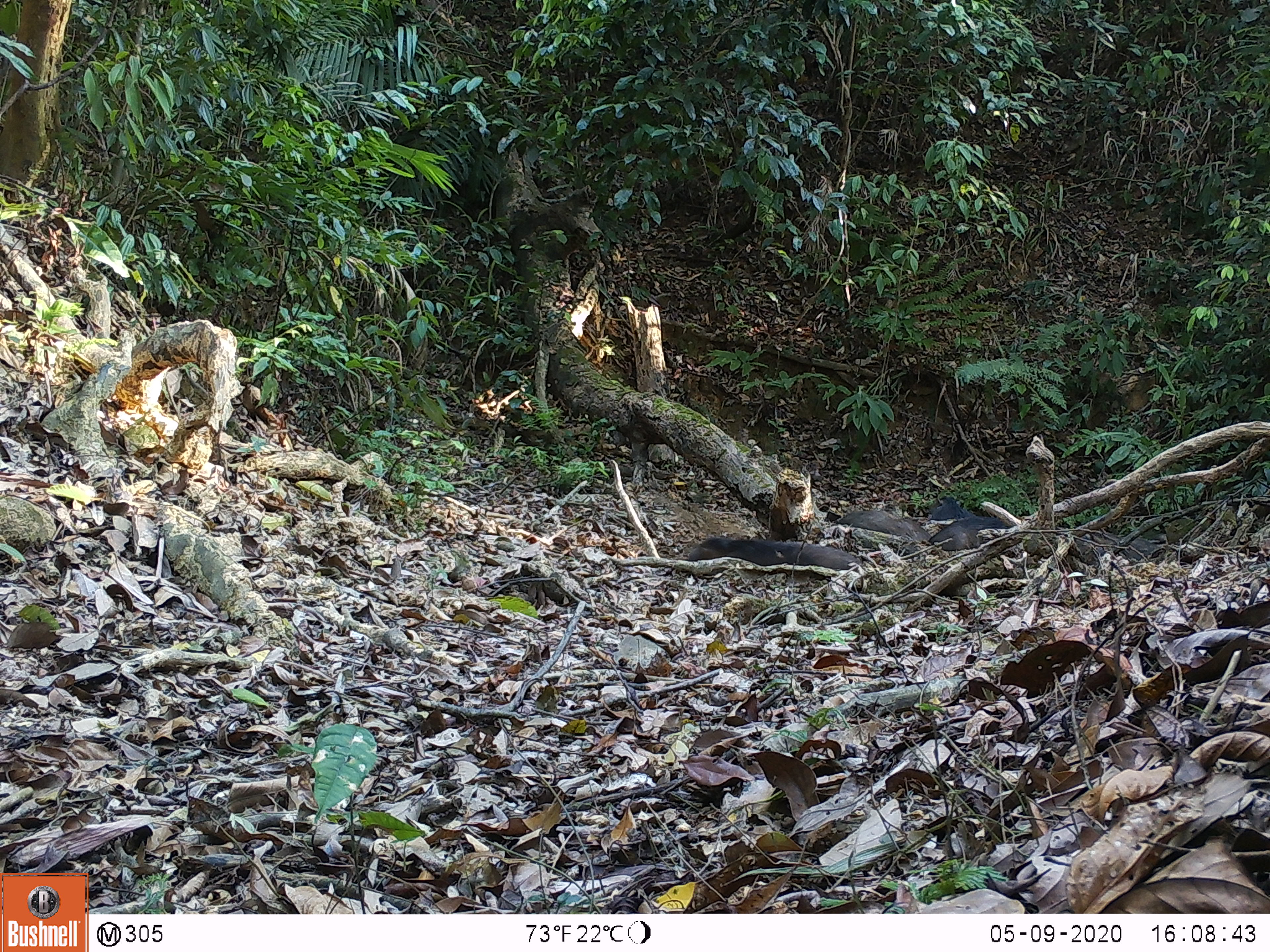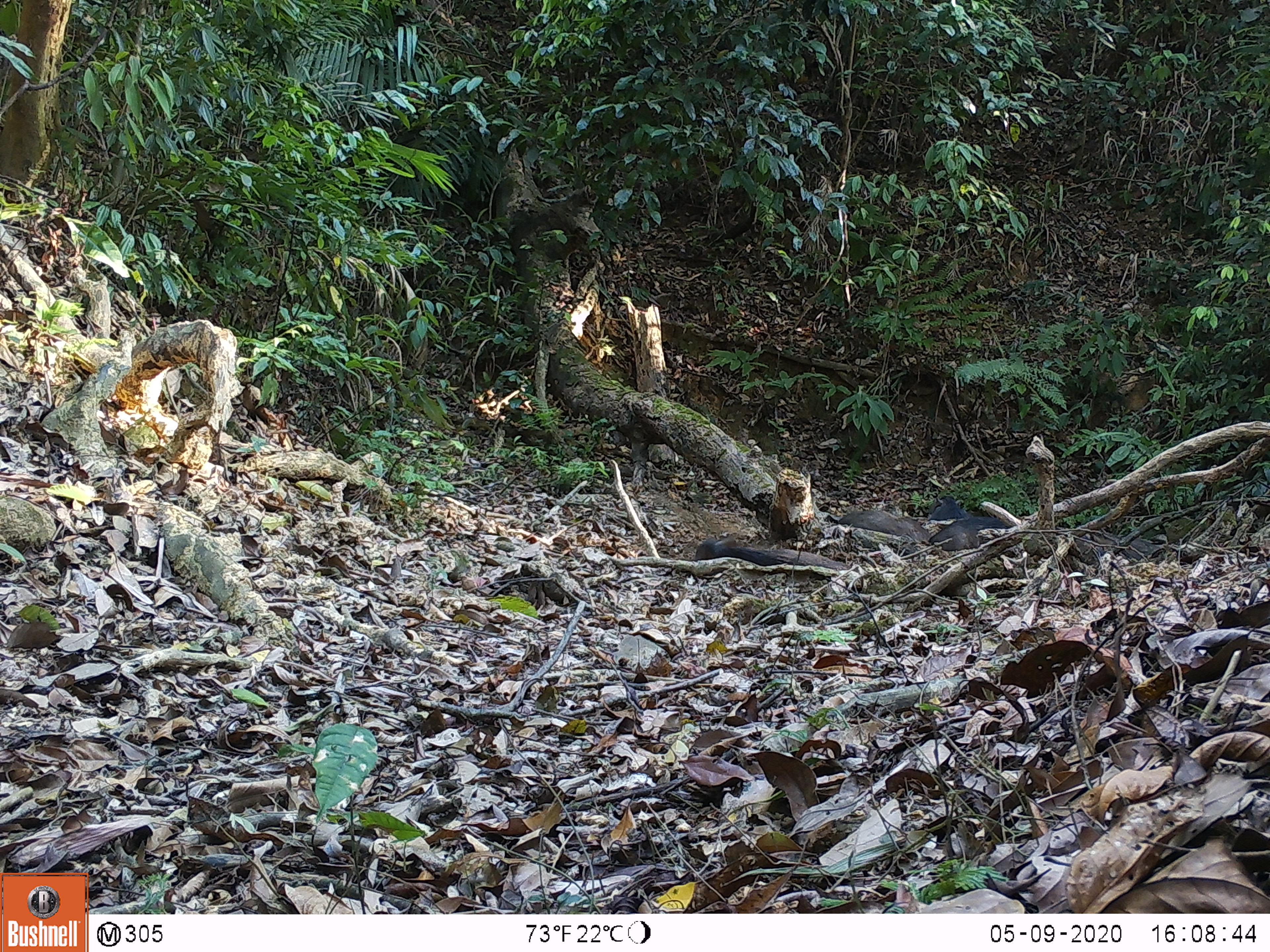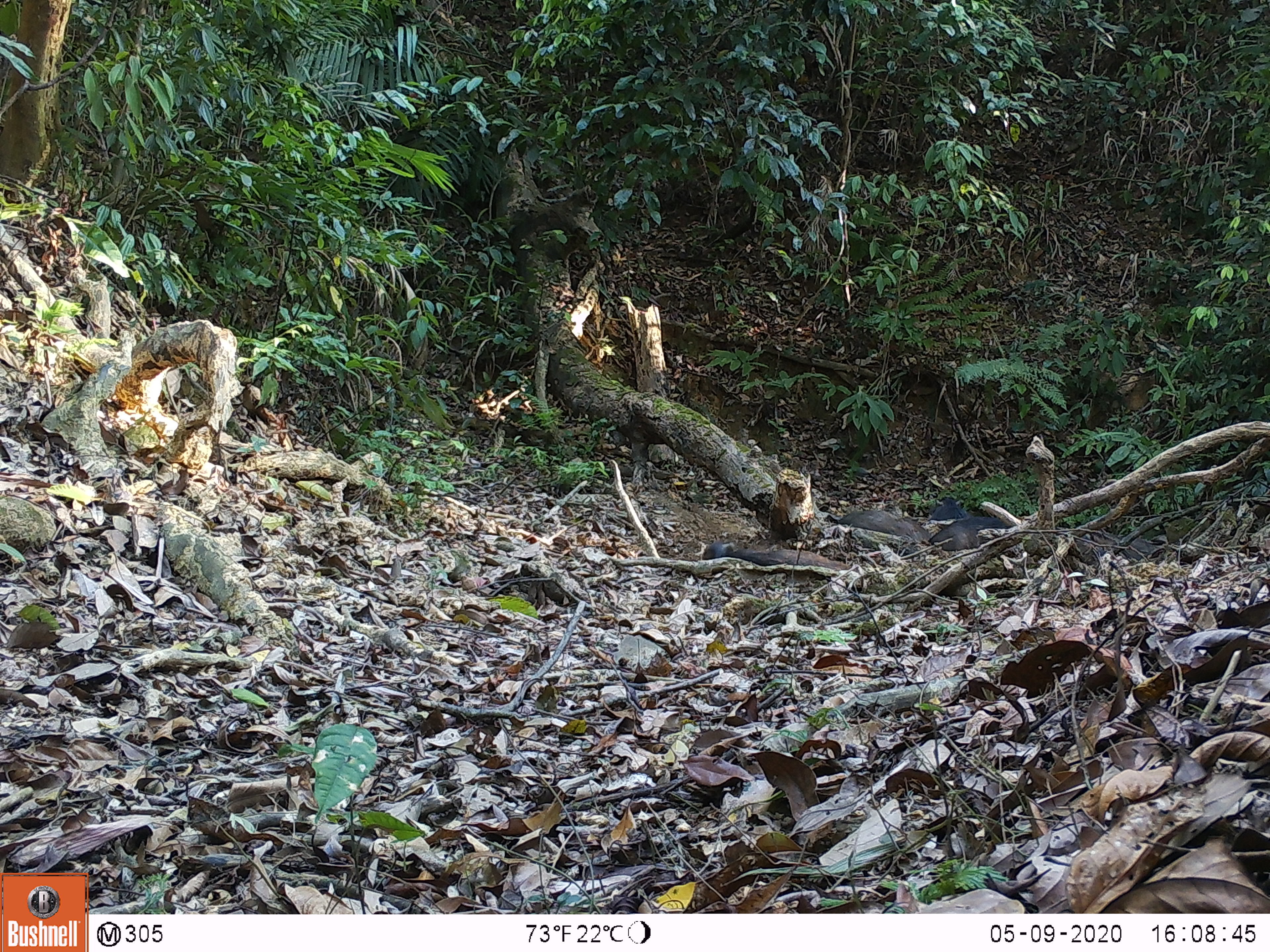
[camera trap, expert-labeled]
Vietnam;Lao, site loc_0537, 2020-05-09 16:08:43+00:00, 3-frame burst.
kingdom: Animalia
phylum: Chordata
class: Mammalia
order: Artiodactyla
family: Suidae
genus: Sus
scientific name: Sus scrofa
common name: eurasian wild pig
Eurasian wild pig (Sus scrofa). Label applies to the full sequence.